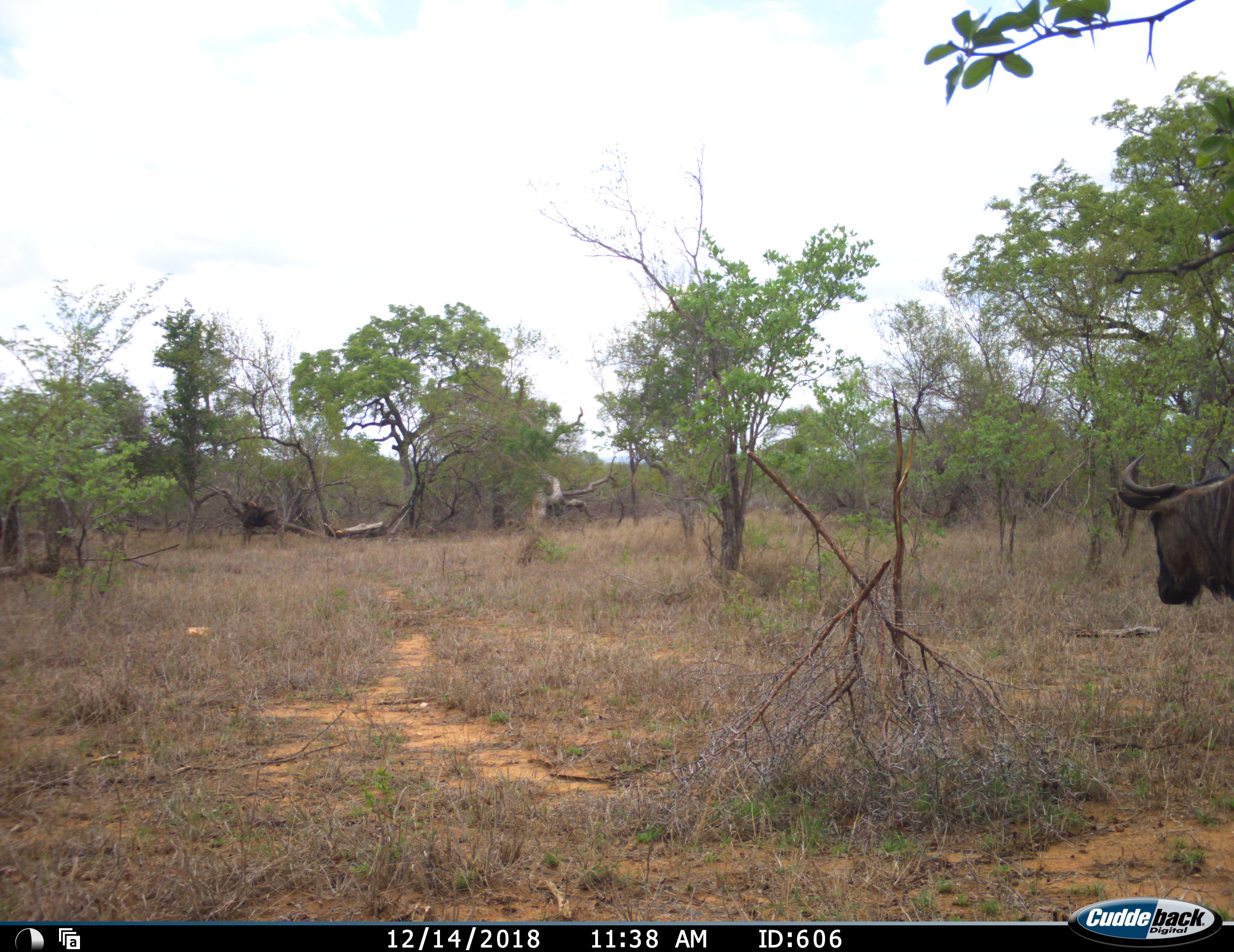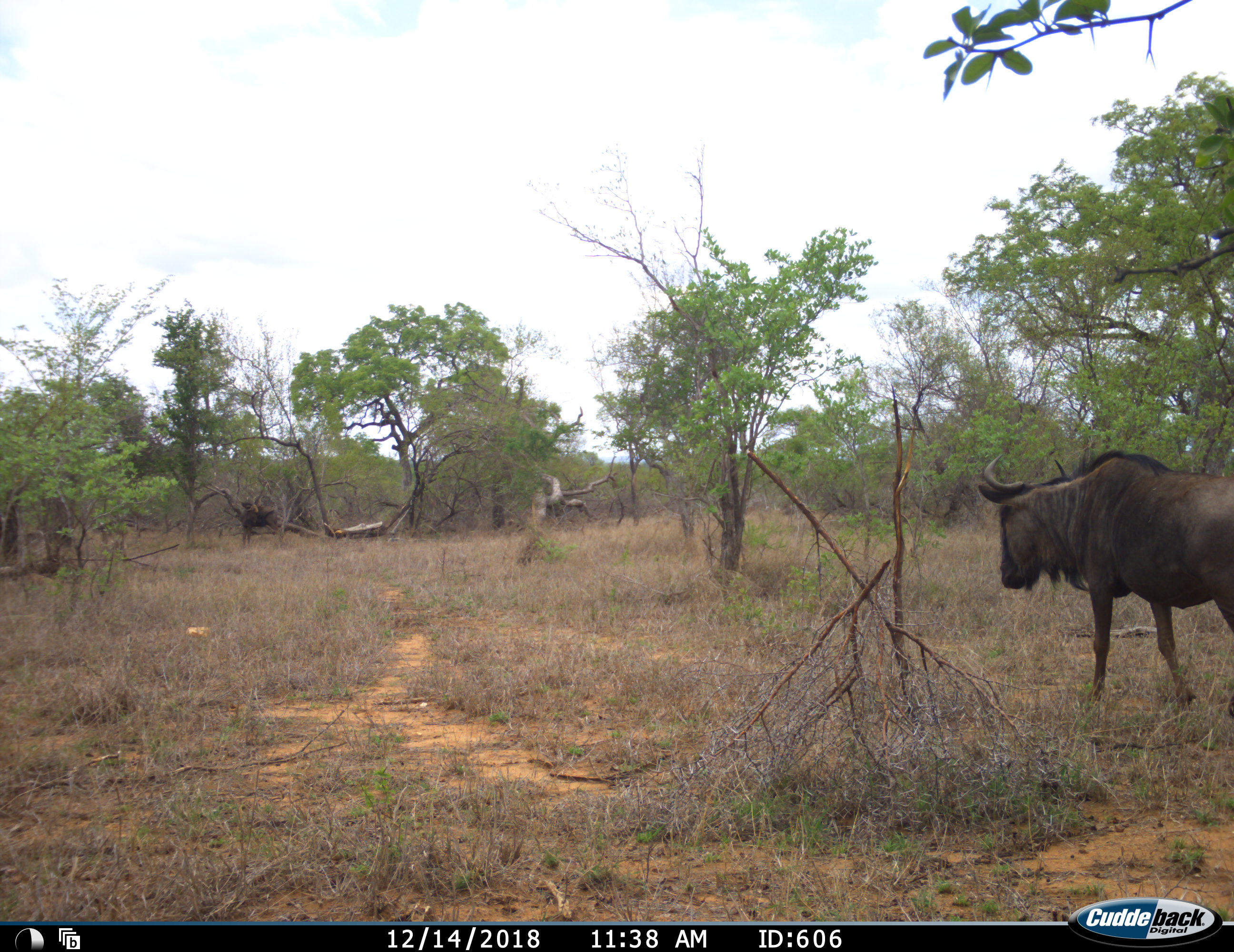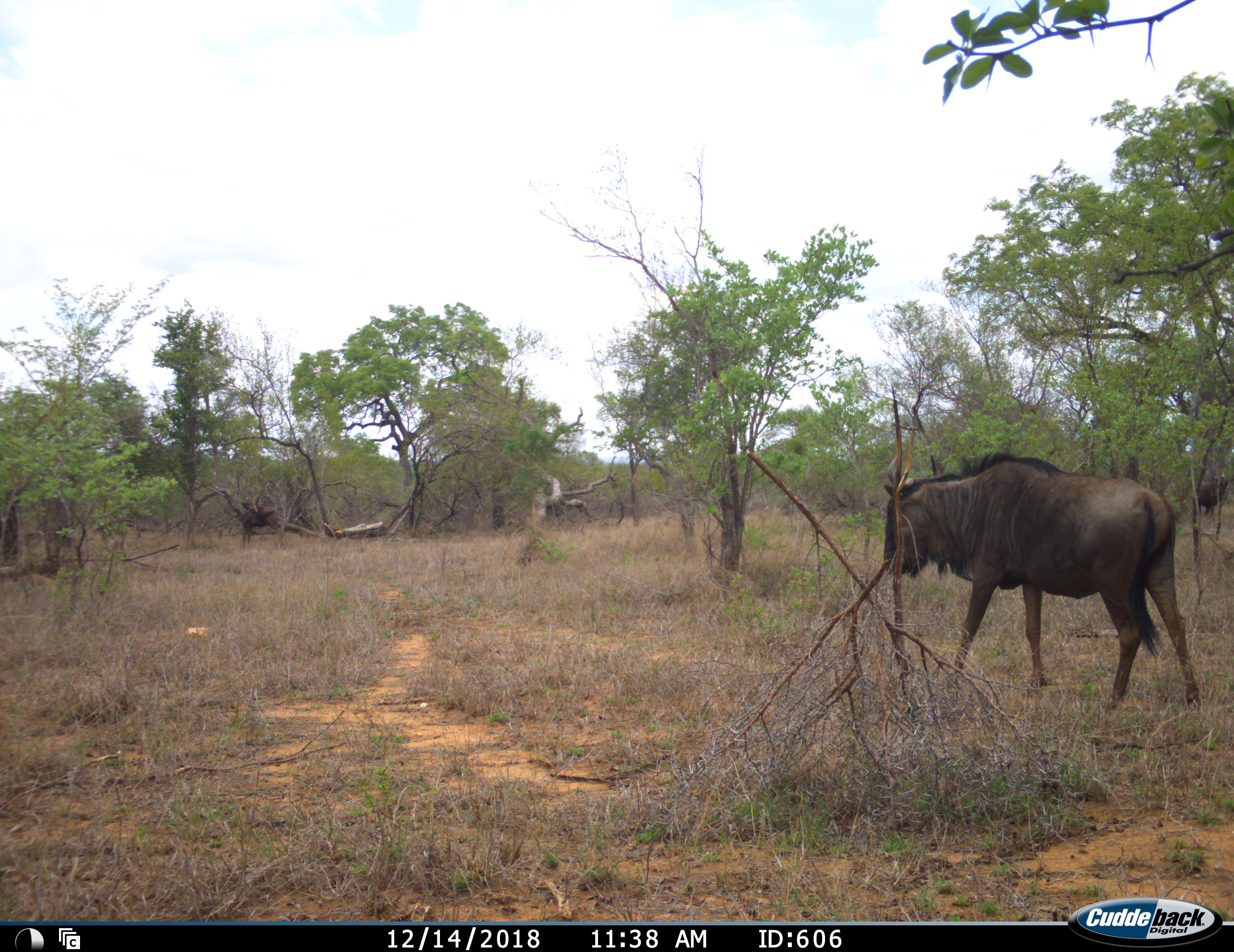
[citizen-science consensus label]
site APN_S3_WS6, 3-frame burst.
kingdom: Animalia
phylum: Chordata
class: Mammalia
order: Artiodactyla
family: Bovidae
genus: Connochaetes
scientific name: Connochaetes taurinus taurinus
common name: blue wildebeest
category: wildebeestblue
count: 1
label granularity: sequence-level